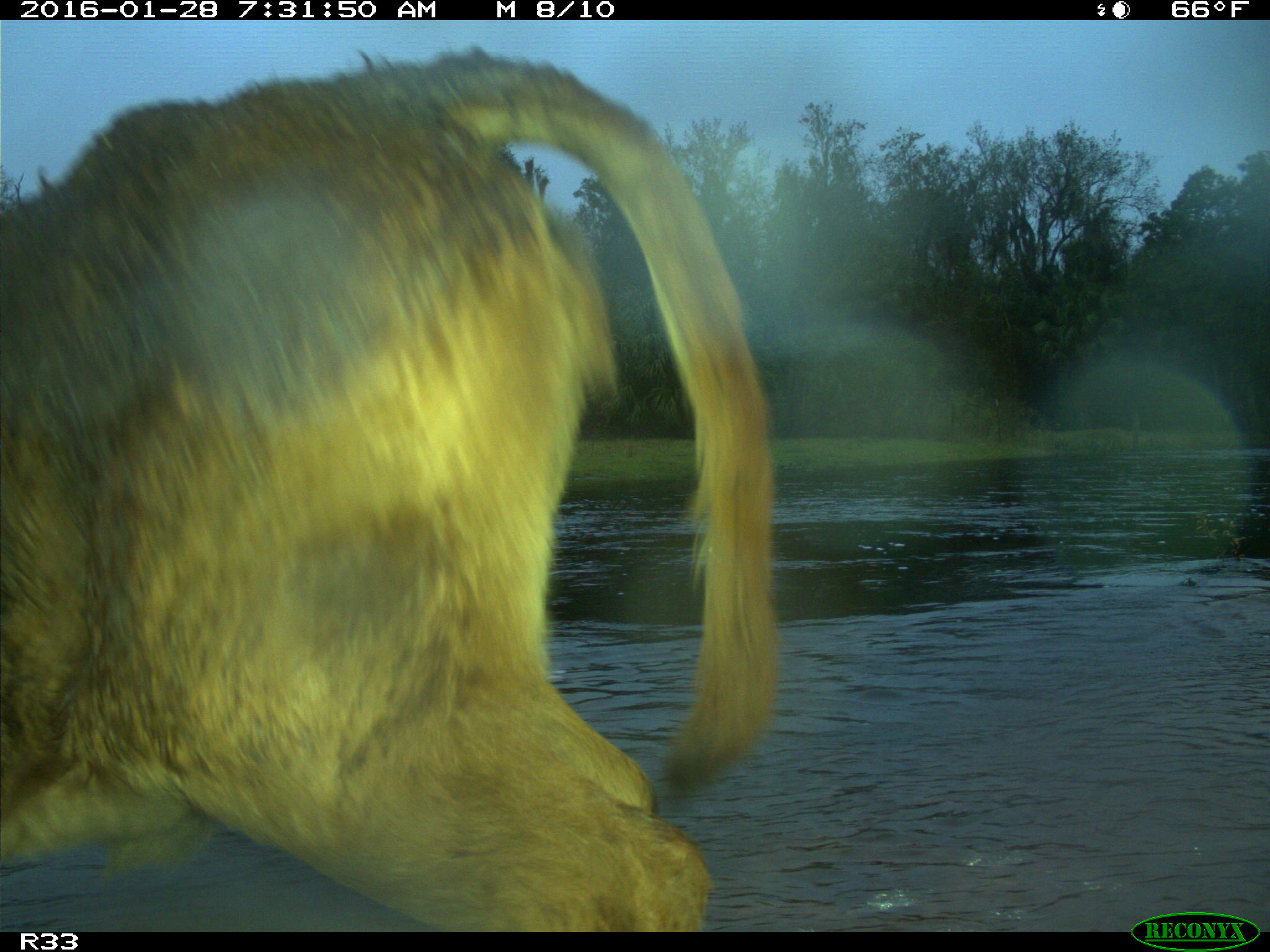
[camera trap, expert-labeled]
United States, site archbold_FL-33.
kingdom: Animalia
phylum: Chordata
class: Mammalia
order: Artiodactyla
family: Bovidae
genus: Bos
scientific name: Bos taurus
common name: domestic cow